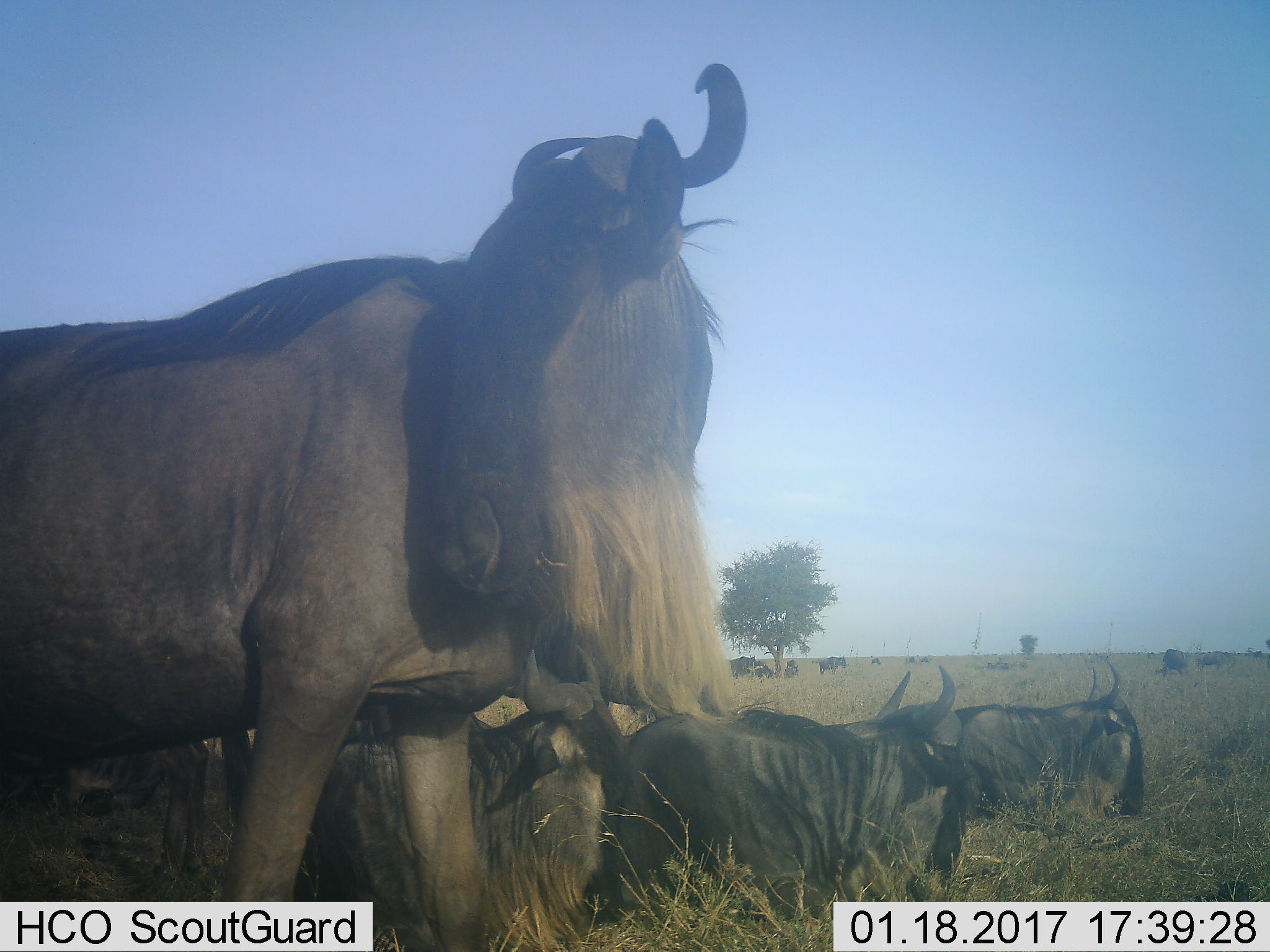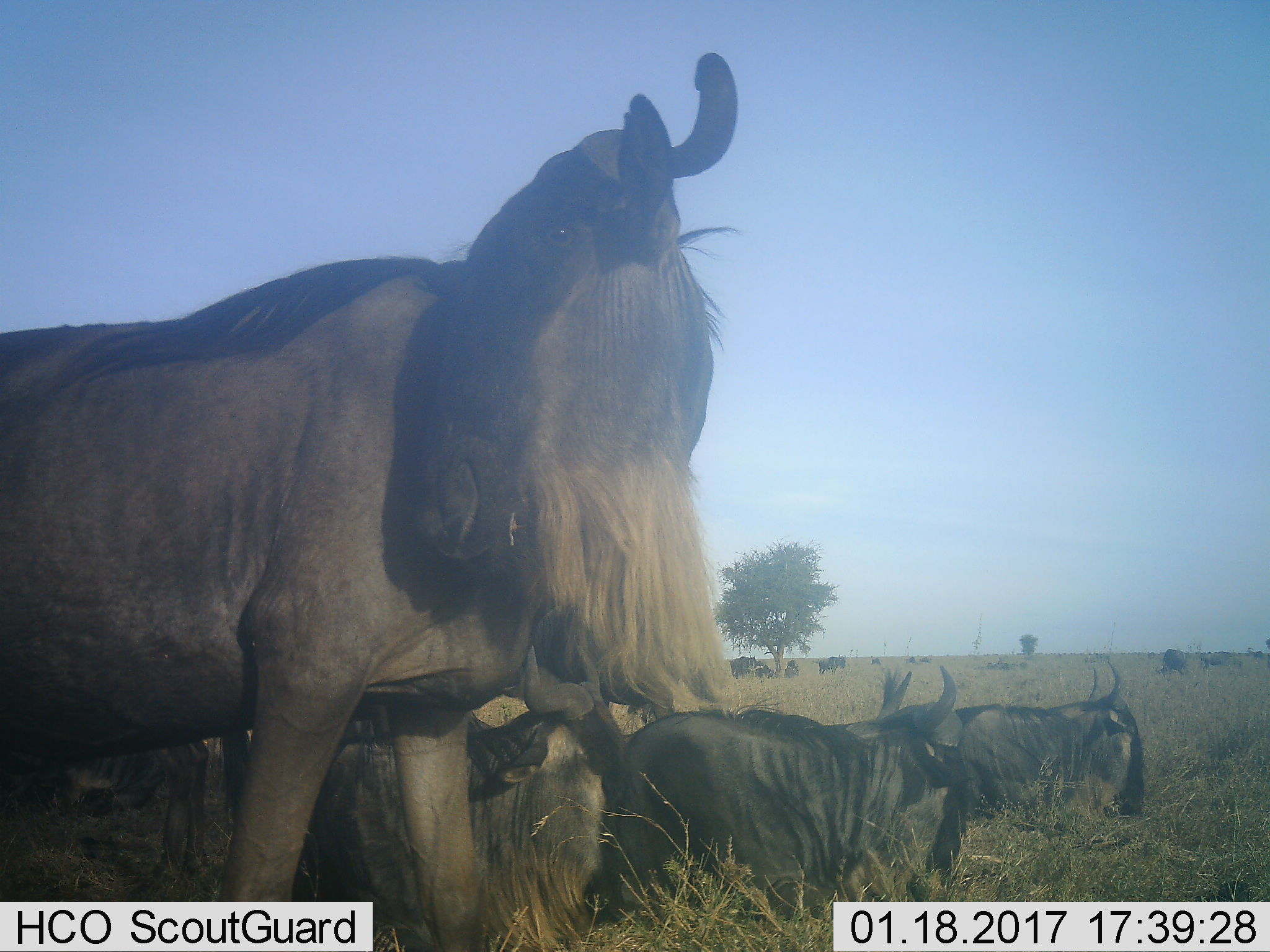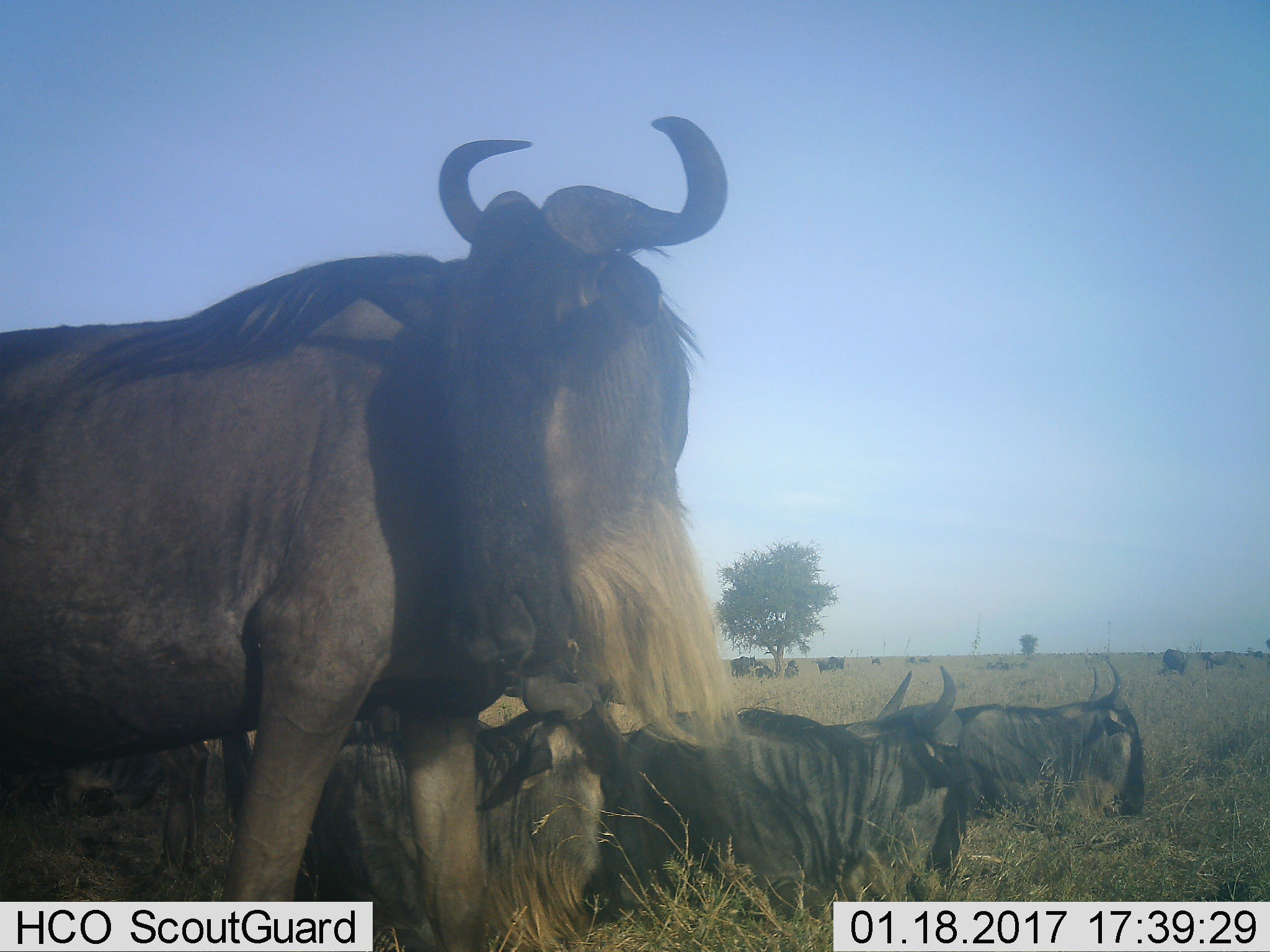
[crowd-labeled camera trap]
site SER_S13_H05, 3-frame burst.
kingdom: Animalia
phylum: Chordata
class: Mammalia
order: Artiodactyla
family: Bovidae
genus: Connochaetes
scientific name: Connochaetes taurinus taurinus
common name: blue wildebeest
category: wildebeestblue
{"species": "wildebeestblue (blue wildebeest) (Connochaetes taurinus taurinus)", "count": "11-50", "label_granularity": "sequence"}